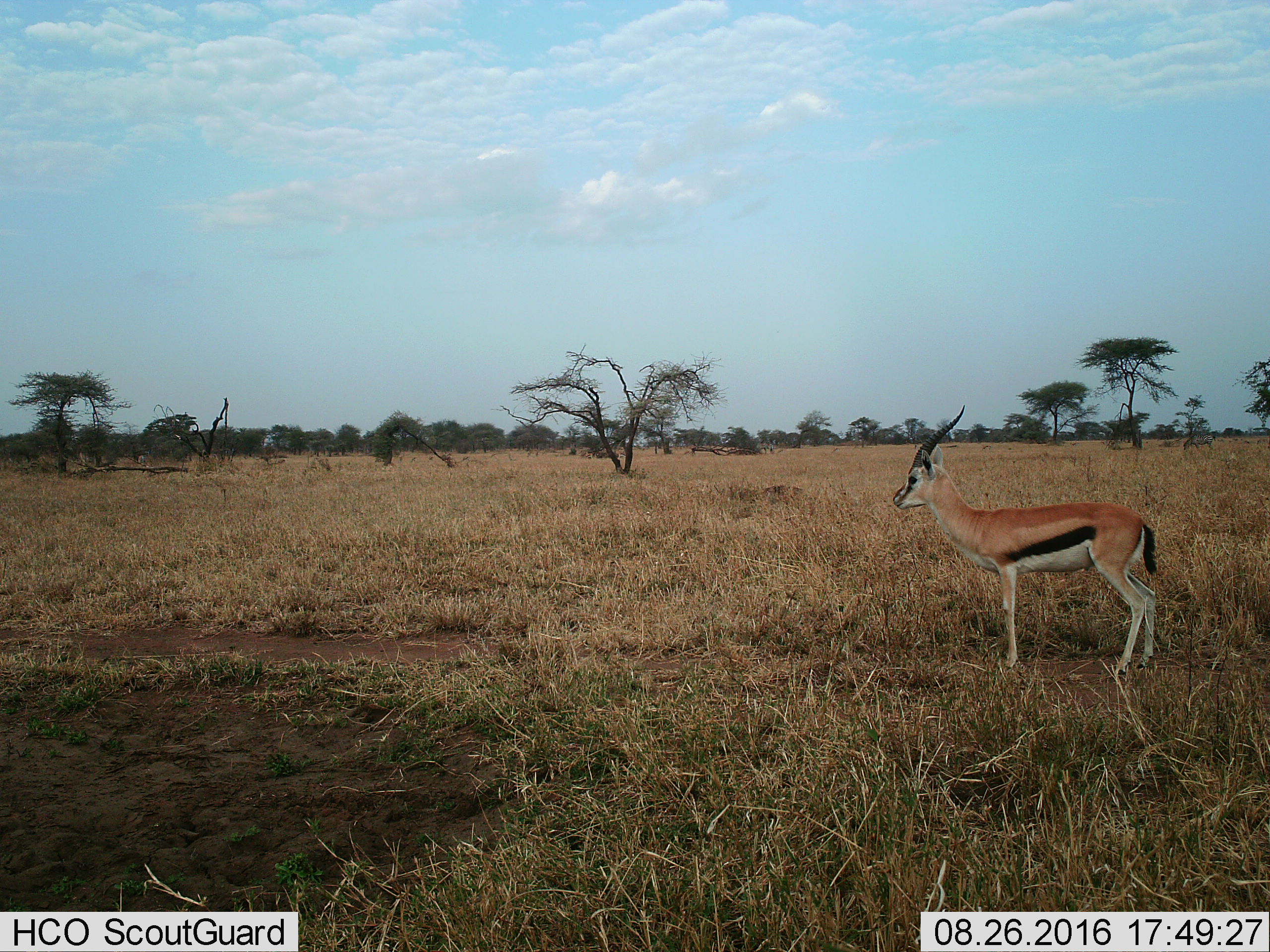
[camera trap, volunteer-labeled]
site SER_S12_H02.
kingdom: Animalia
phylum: Chordata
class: Mammalia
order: Artiodactyla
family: Bovidae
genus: Eudorcas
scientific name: Eudorcas thomsonii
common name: thomson's gazelle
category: gazellethomsons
Gazellethomsons (thomson's gazelle) (Eudorcas thomsonii), count 1. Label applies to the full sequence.